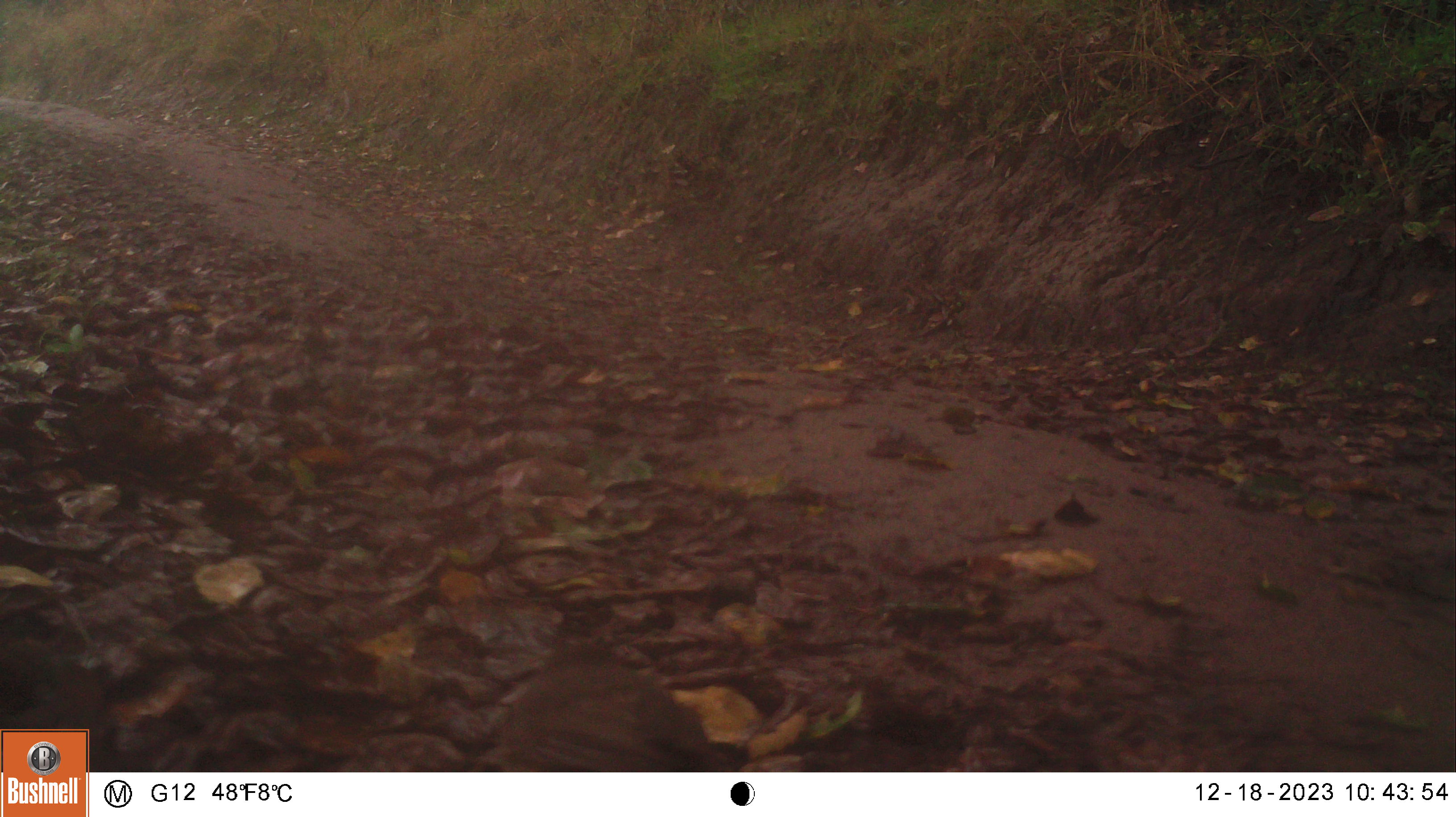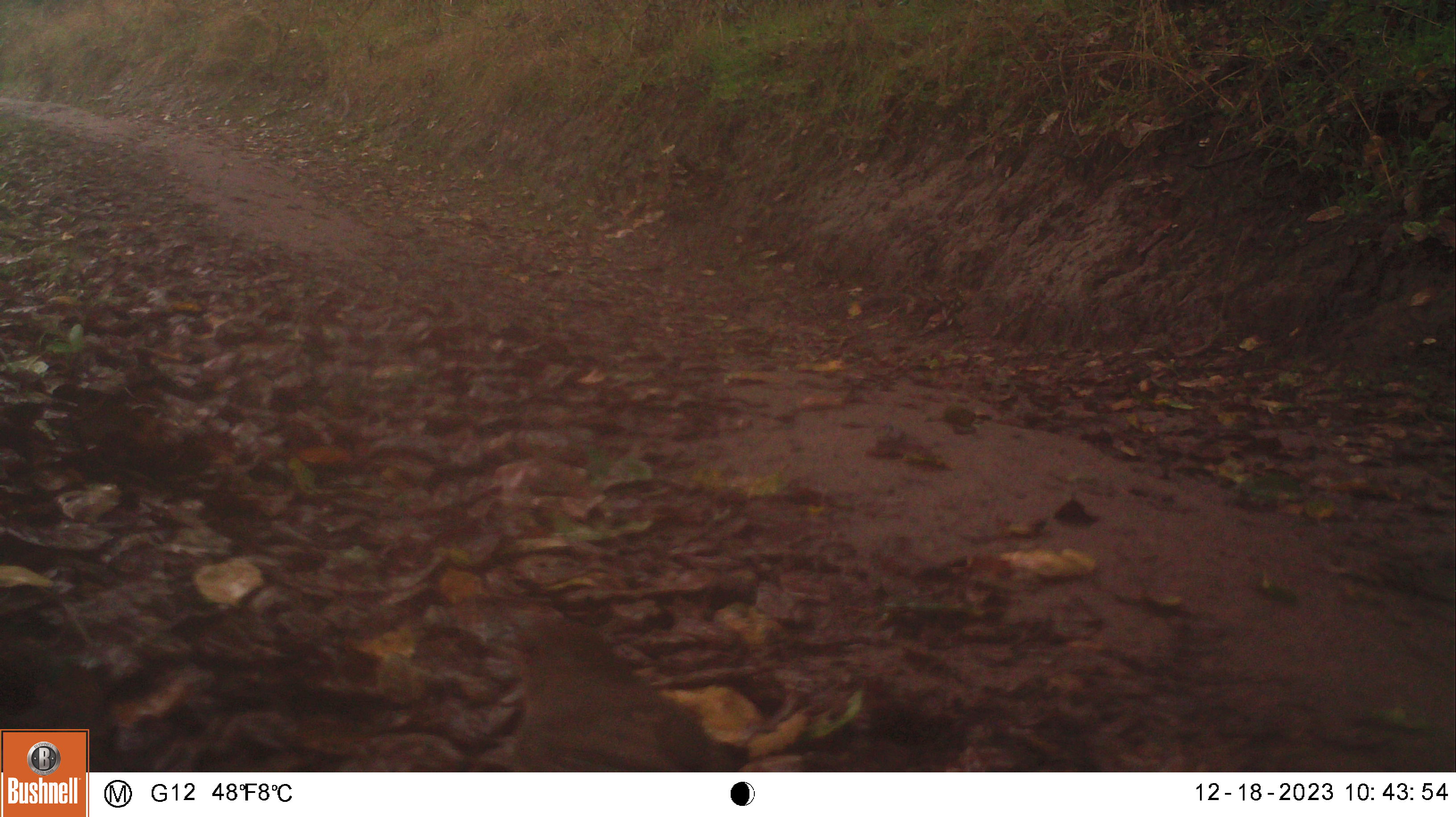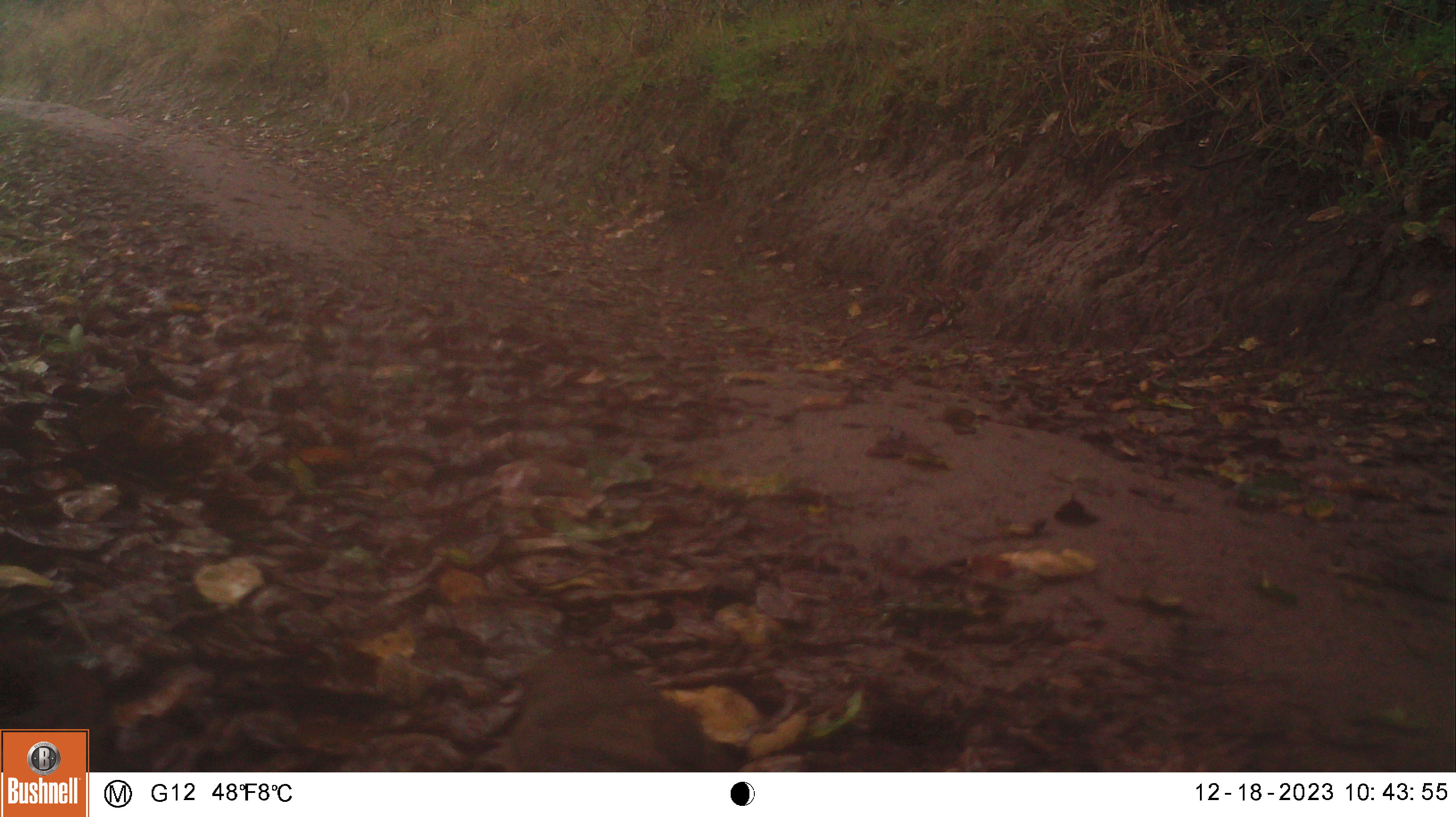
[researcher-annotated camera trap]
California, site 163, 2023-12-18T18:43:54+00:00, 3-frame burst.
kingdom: Animalia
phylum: Chordata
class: Aves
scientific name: Aves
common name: bird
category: unknown bird